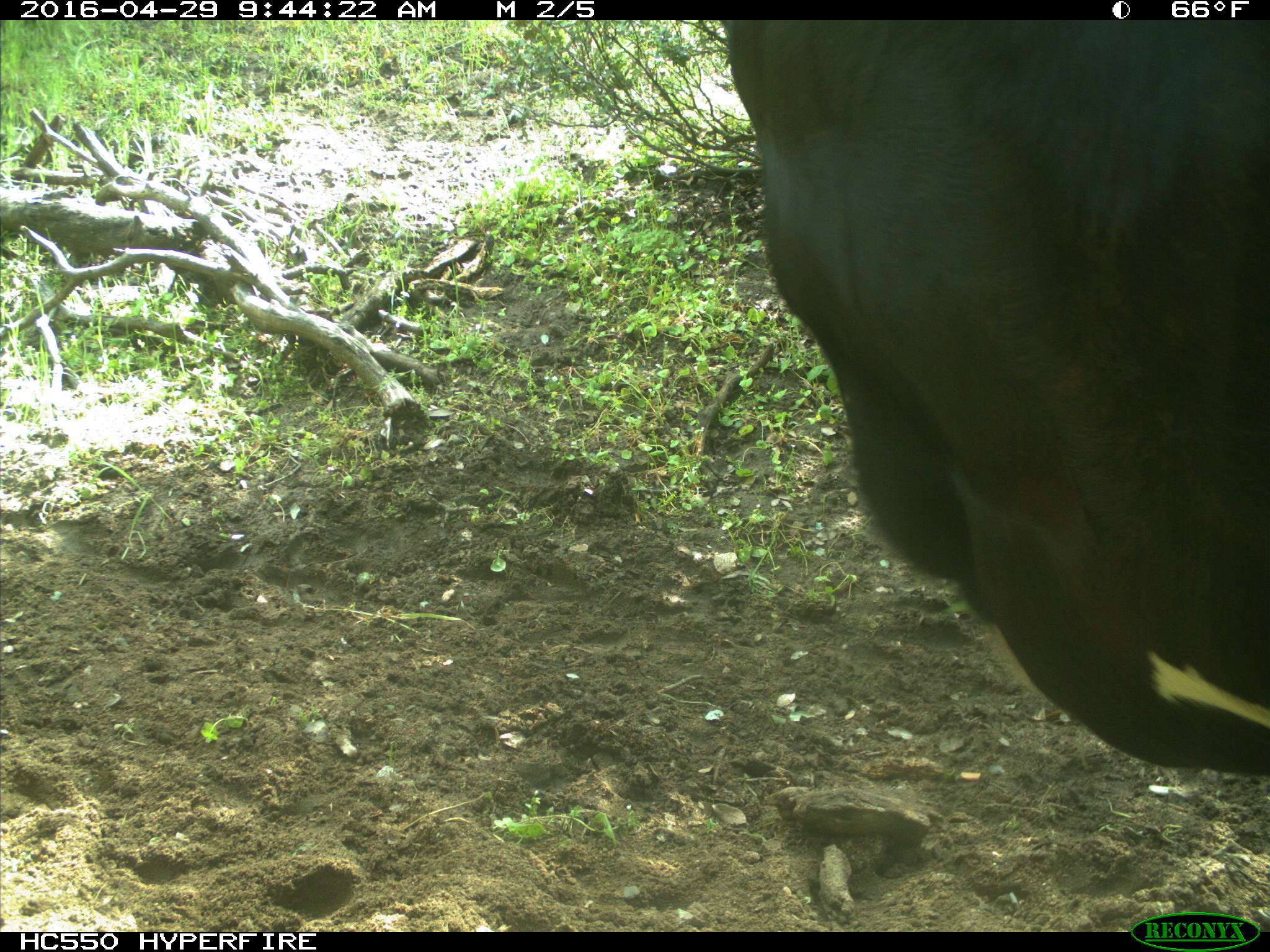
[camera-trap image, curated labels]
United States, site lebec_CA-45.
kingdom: Animalia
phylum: Chordata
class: Mammalia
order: Artiodactyla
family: Bovidae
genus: Bos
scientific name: Bos taurus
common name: domestic cow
Bos taurus (domestic cow).